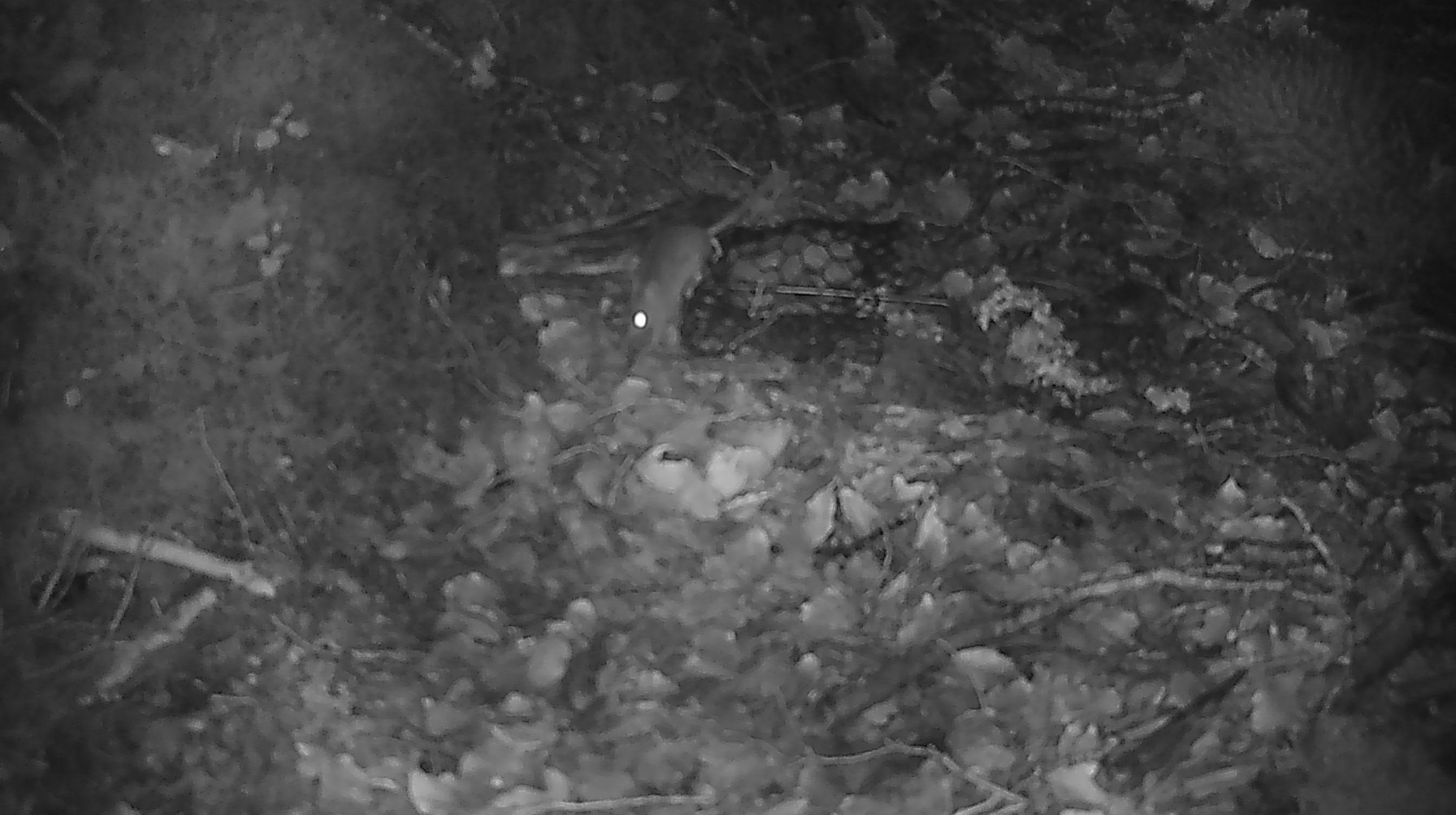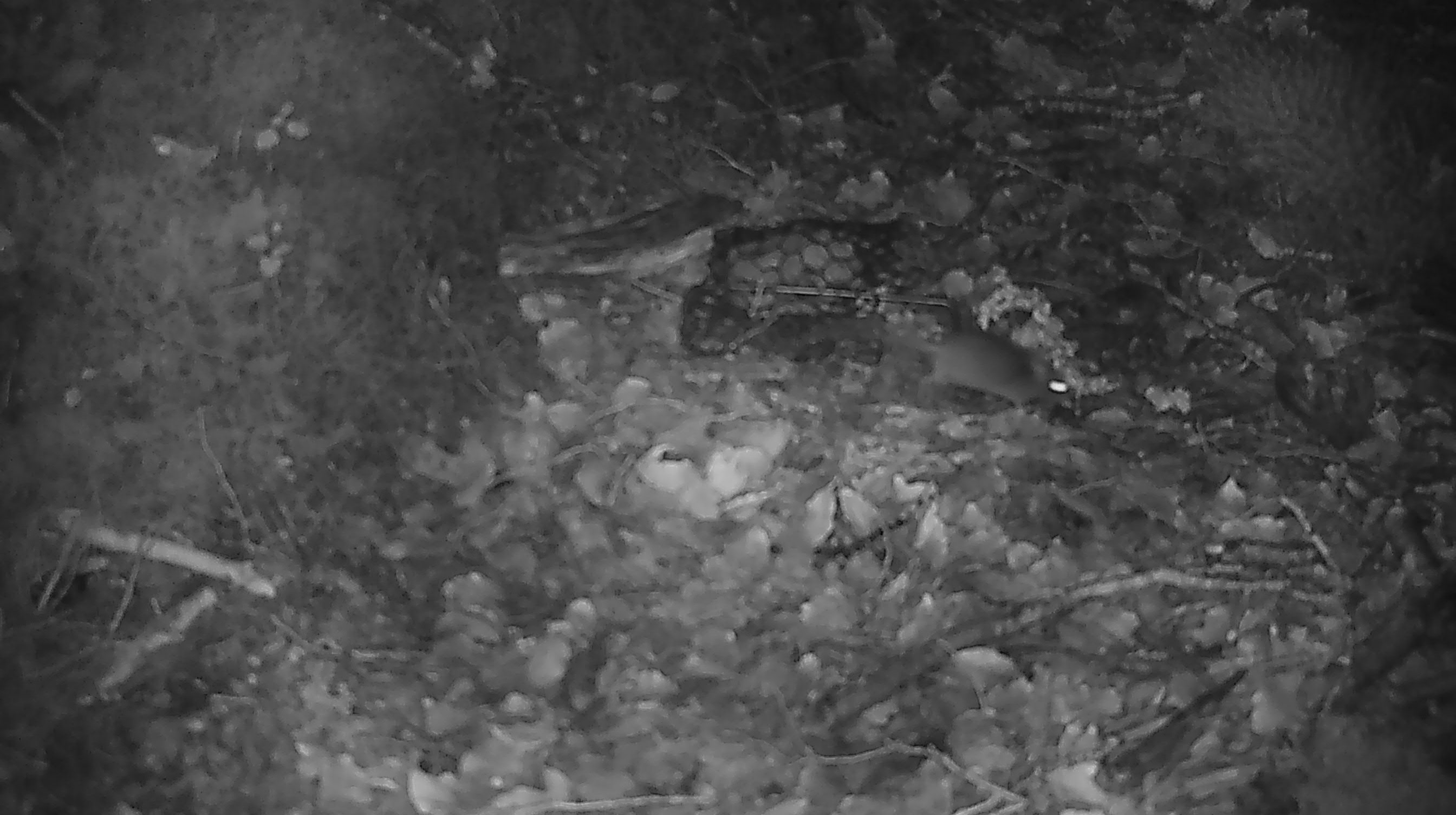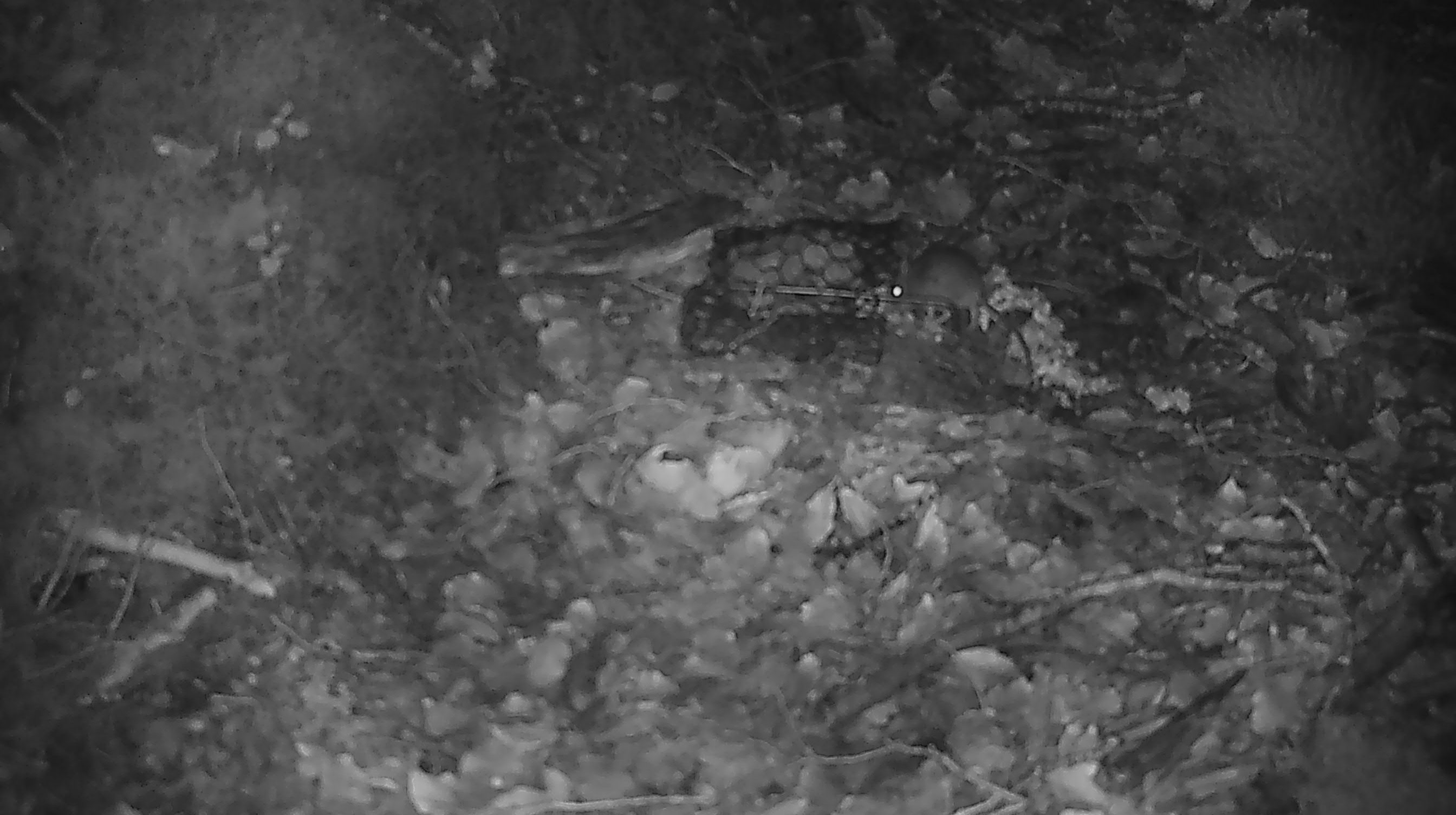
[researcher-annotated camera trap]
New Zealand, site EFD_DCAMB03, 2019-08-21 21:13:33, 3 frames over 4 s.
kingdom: Animalia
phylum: Chordata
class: Mammalia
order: Rodentia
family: Muridae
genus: Mus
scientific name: Mus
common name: mouse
Mouse (Mus).